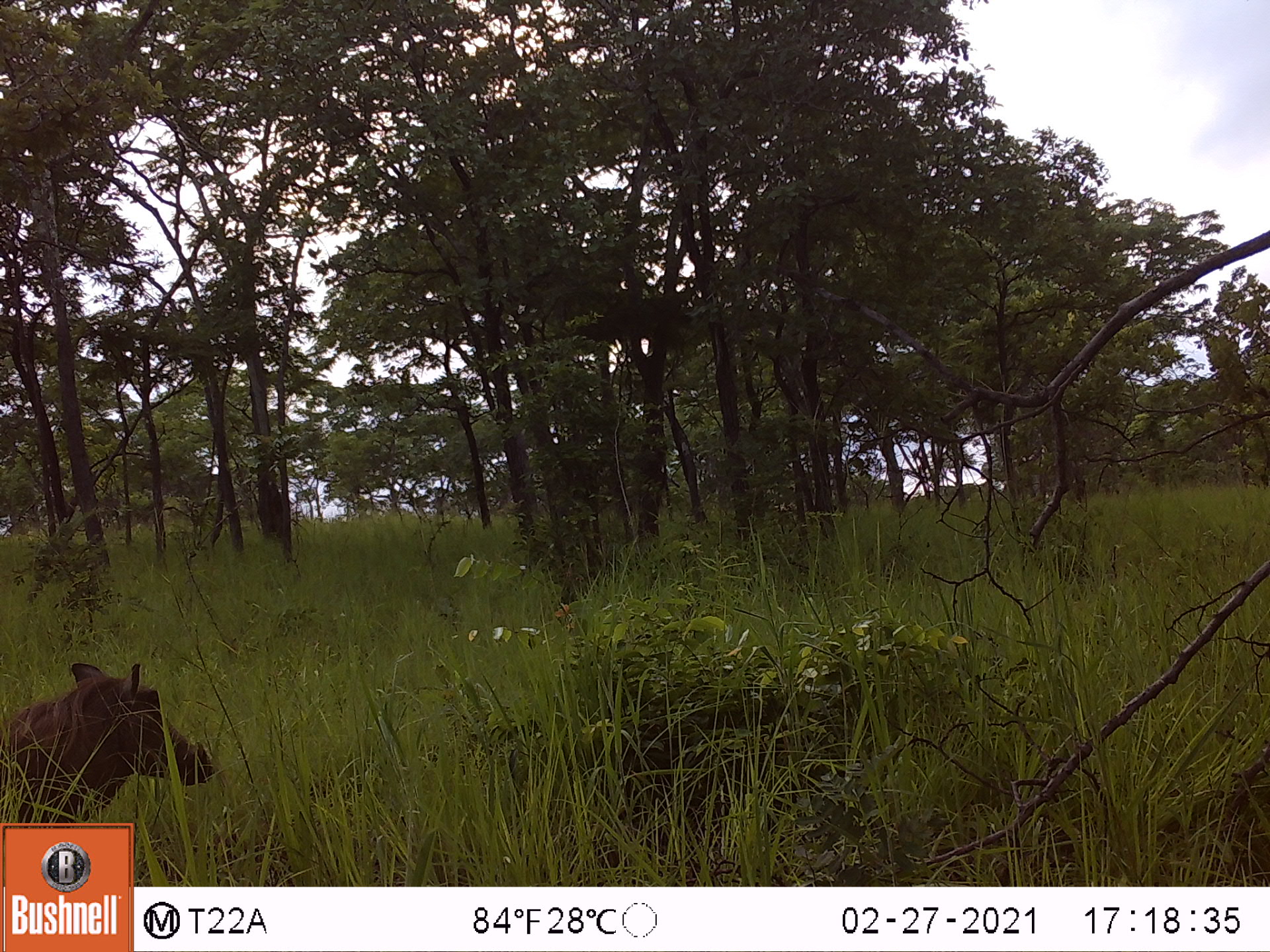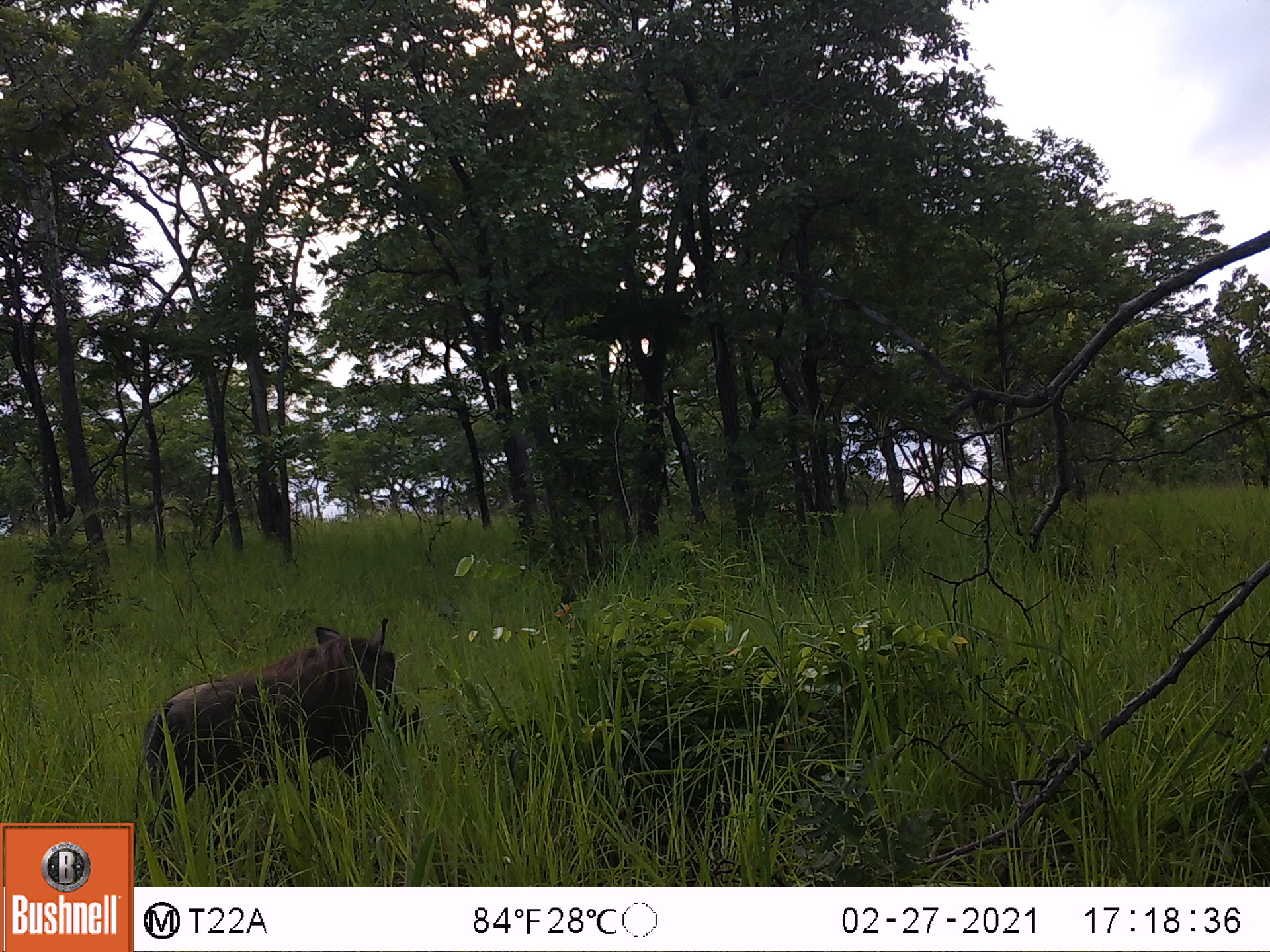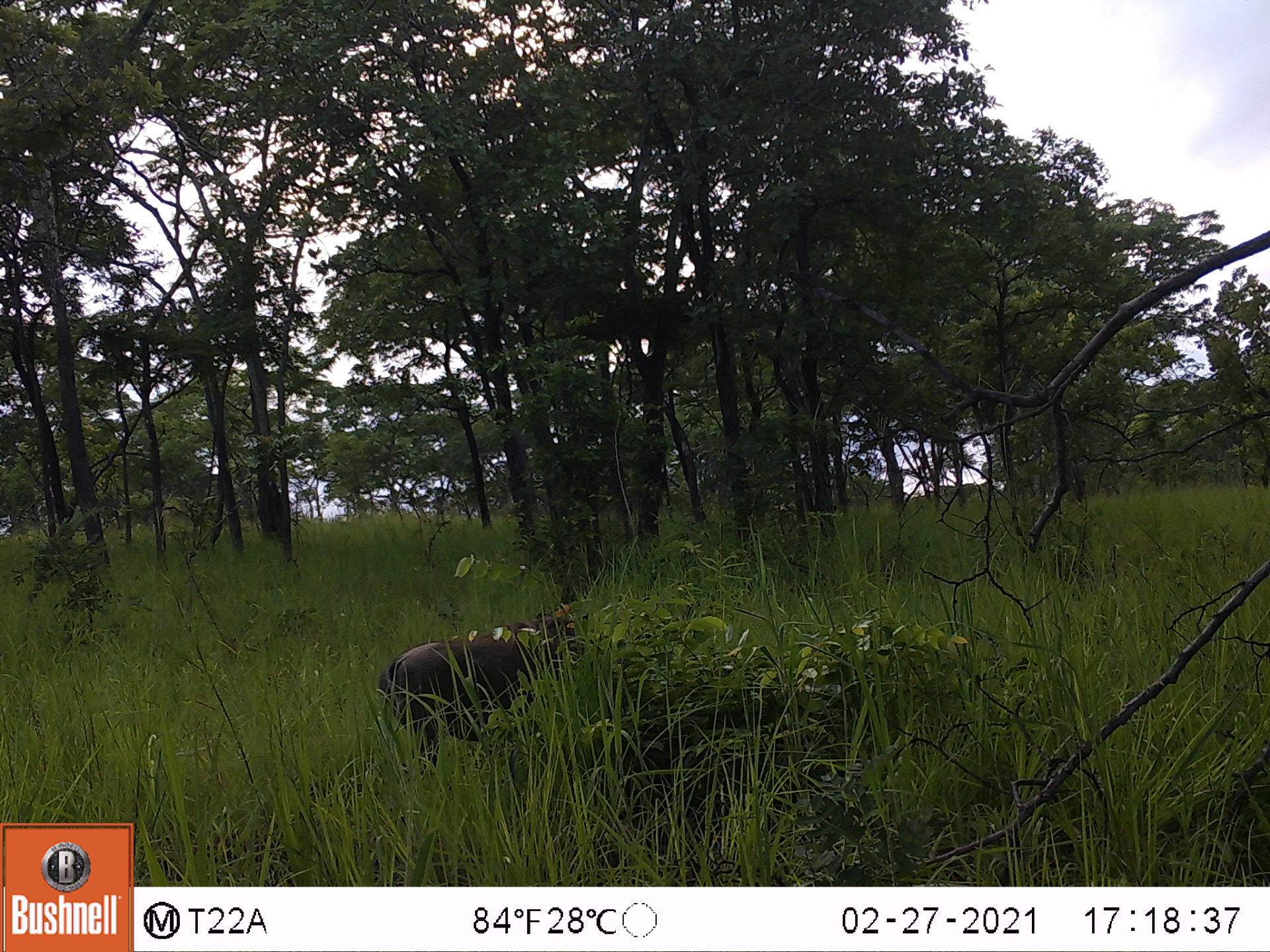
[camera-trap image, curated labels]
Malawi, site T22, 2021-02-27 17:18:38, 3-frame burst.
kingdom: Animalia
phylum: Chordata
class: Mammalia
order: Artiodactyla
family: Suidae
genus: Phacochoerus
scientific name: Phacochoerus africanus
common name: common warthog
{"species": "common warthog (Phacochoerus africanus)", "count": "1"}